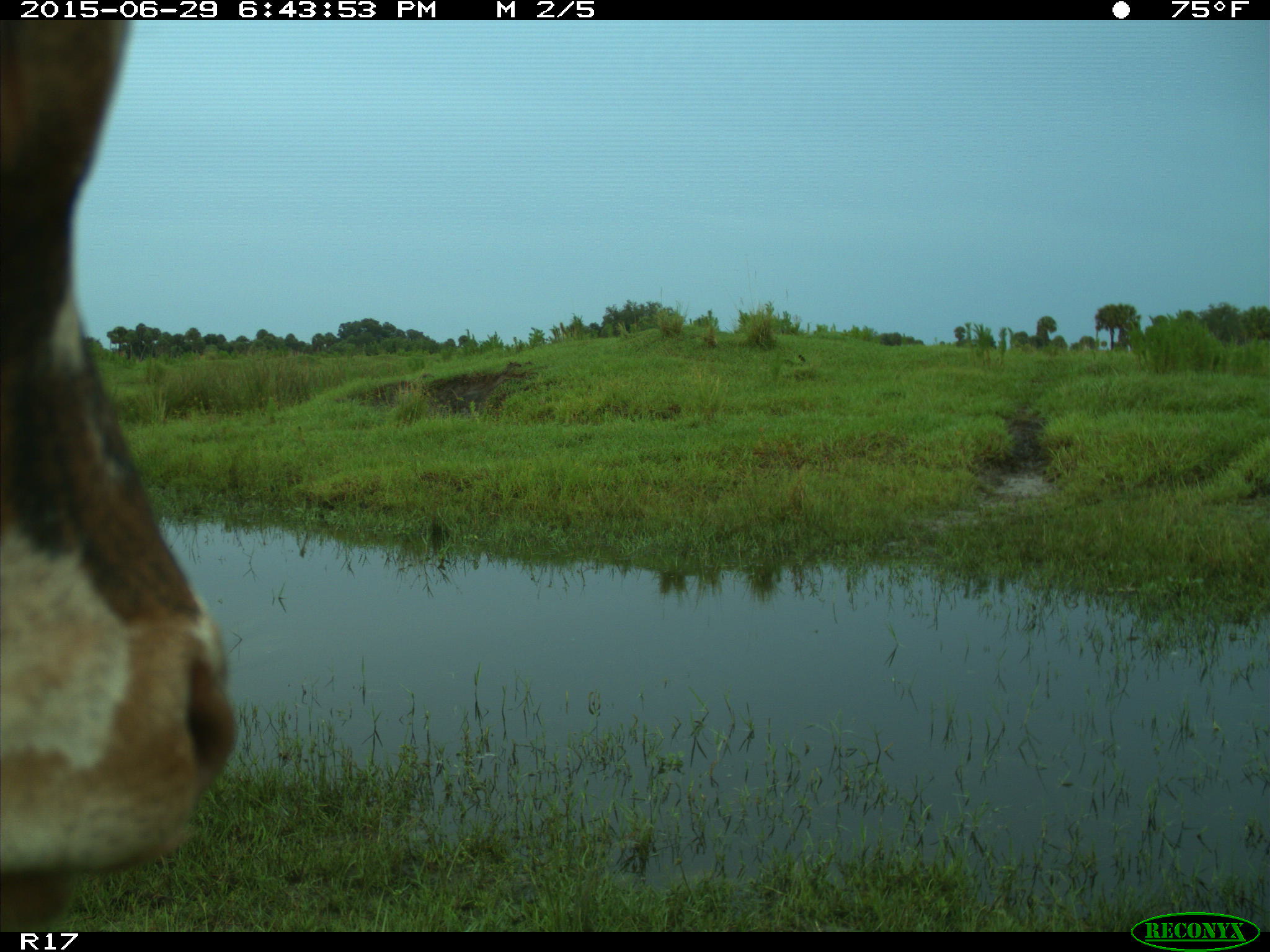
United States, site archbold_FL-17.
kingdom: Animalia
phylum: Chordata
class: Mammalia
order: Artiodactyla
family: Bovidae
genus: Bos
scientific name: Bos taurus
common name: domestic cow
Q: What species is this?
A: Bos taurus (domestic cow).